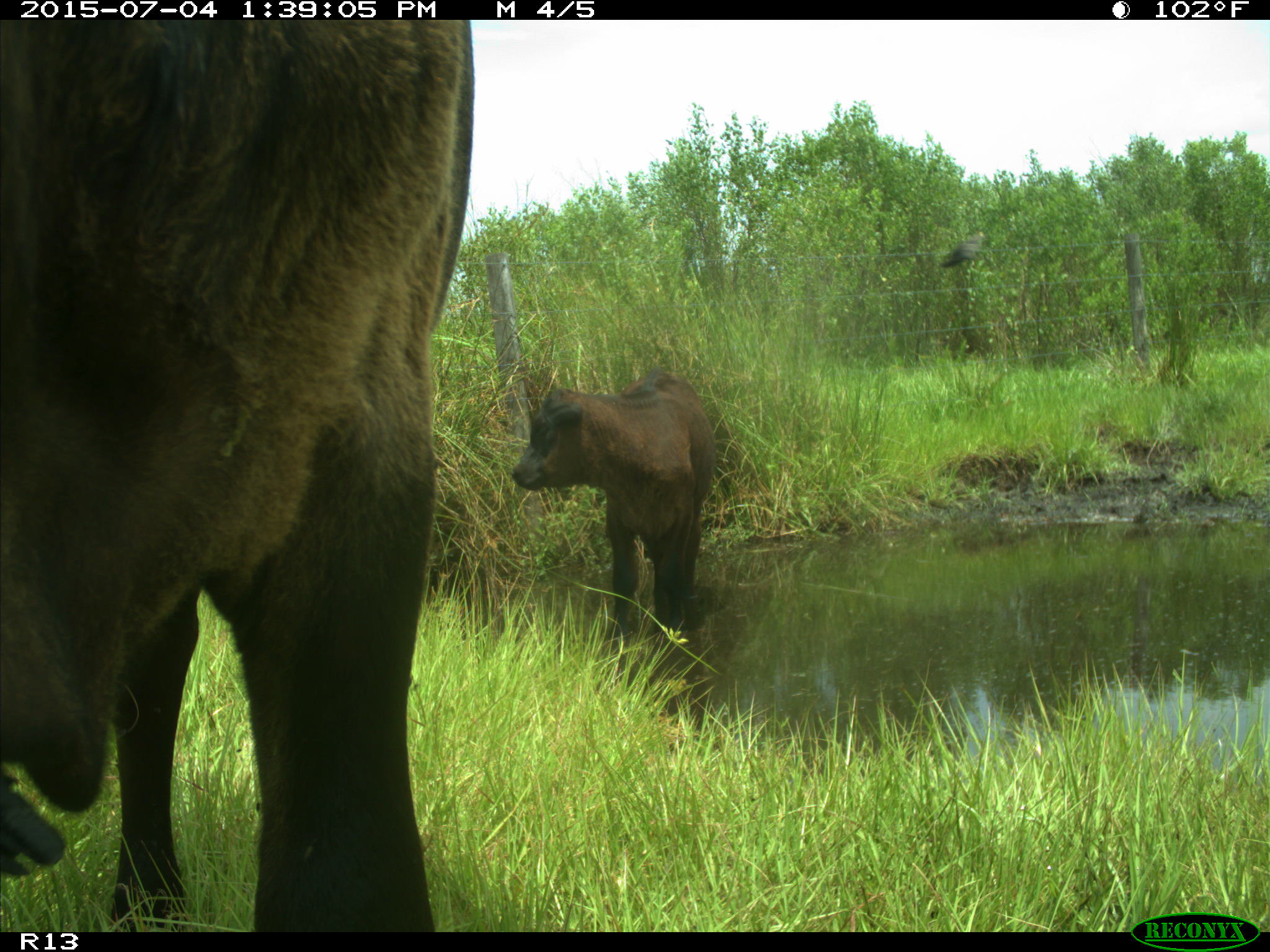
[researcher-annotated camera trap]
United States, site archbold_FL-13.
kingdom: Animalia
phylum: Chordata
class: Mammalia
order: Artiodactyla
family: Bovidae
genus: Bos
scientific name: Bos taurus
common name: domestic cow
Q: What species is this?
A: Bos taurus (domestic cow).